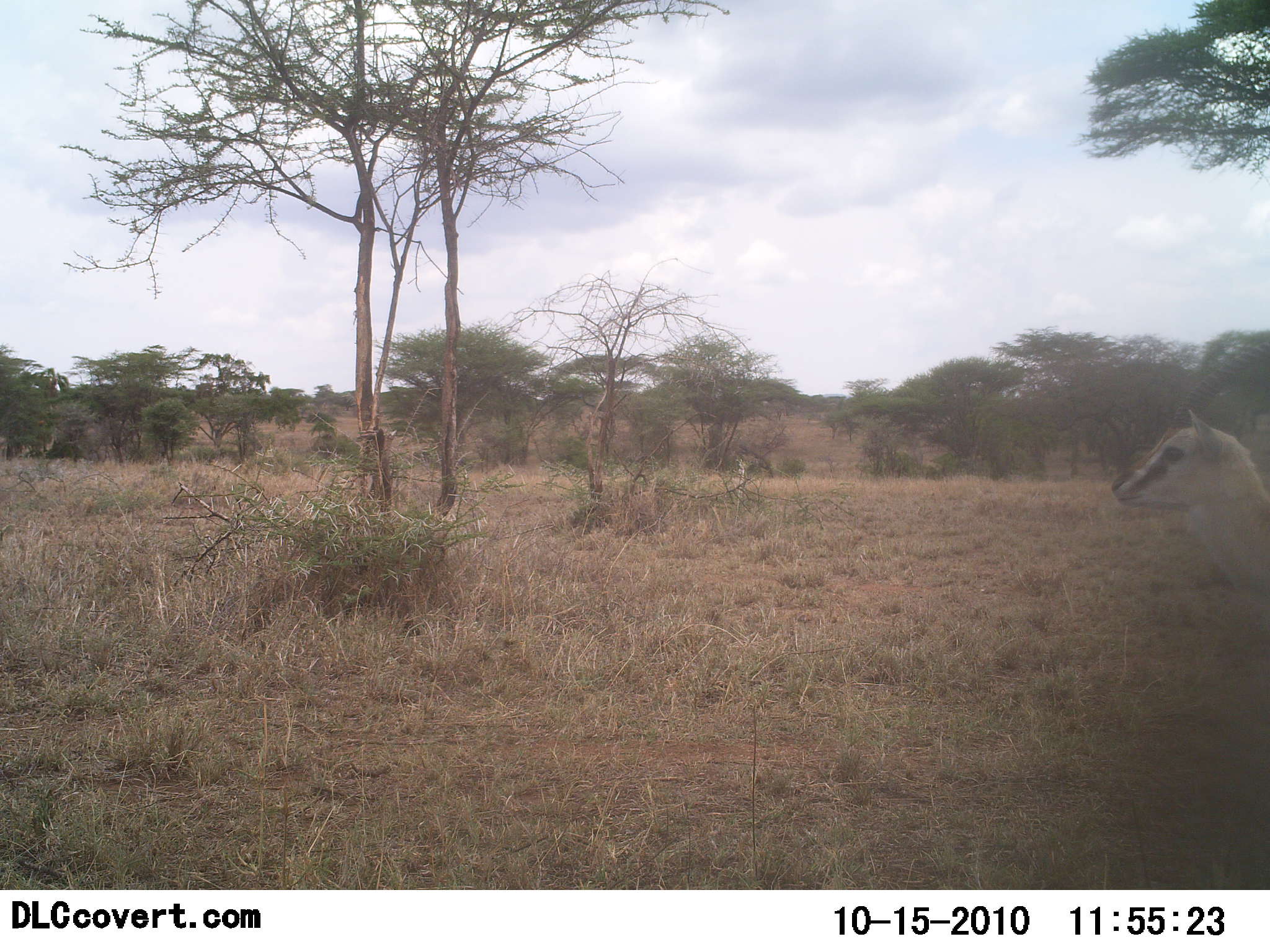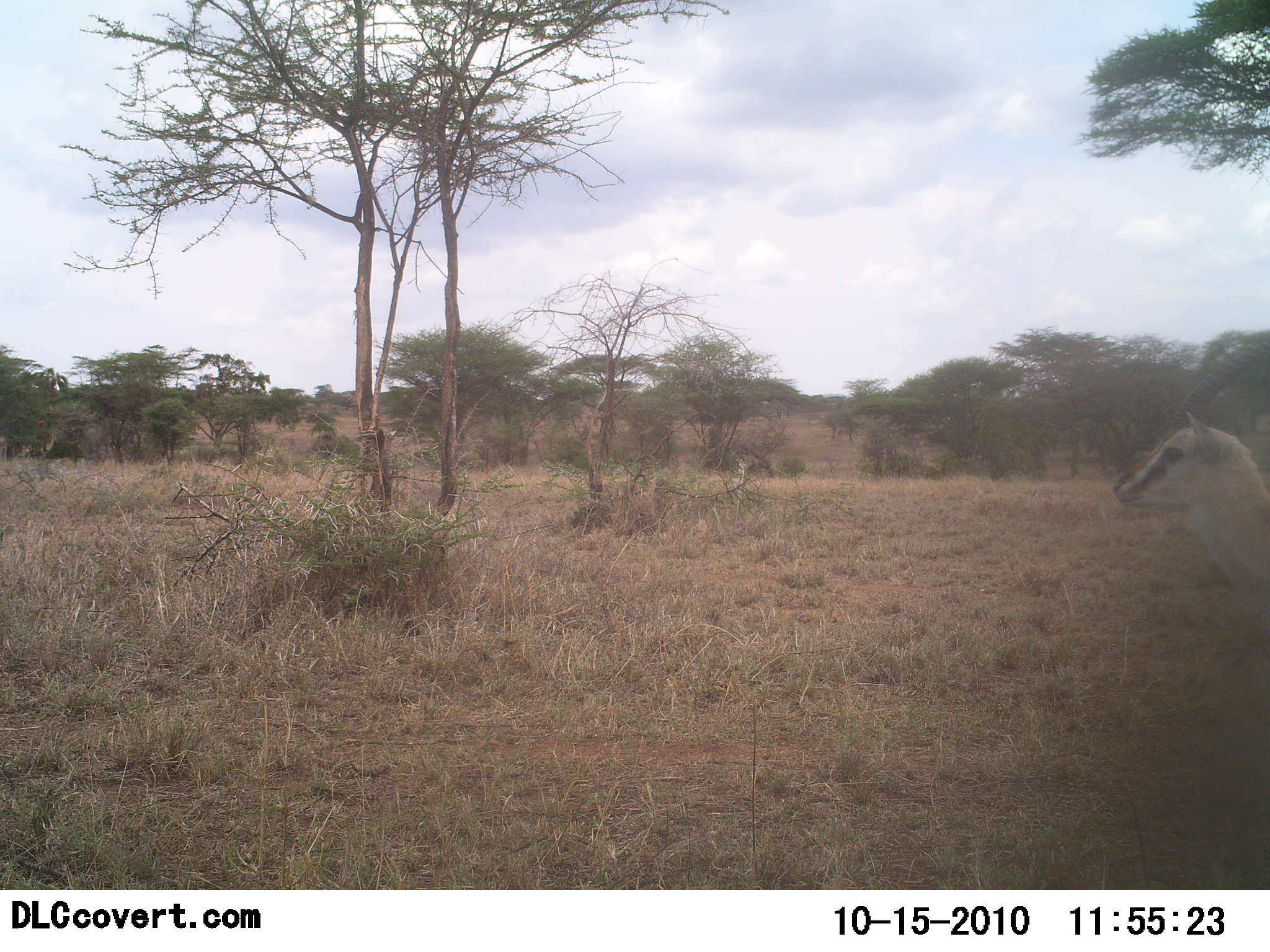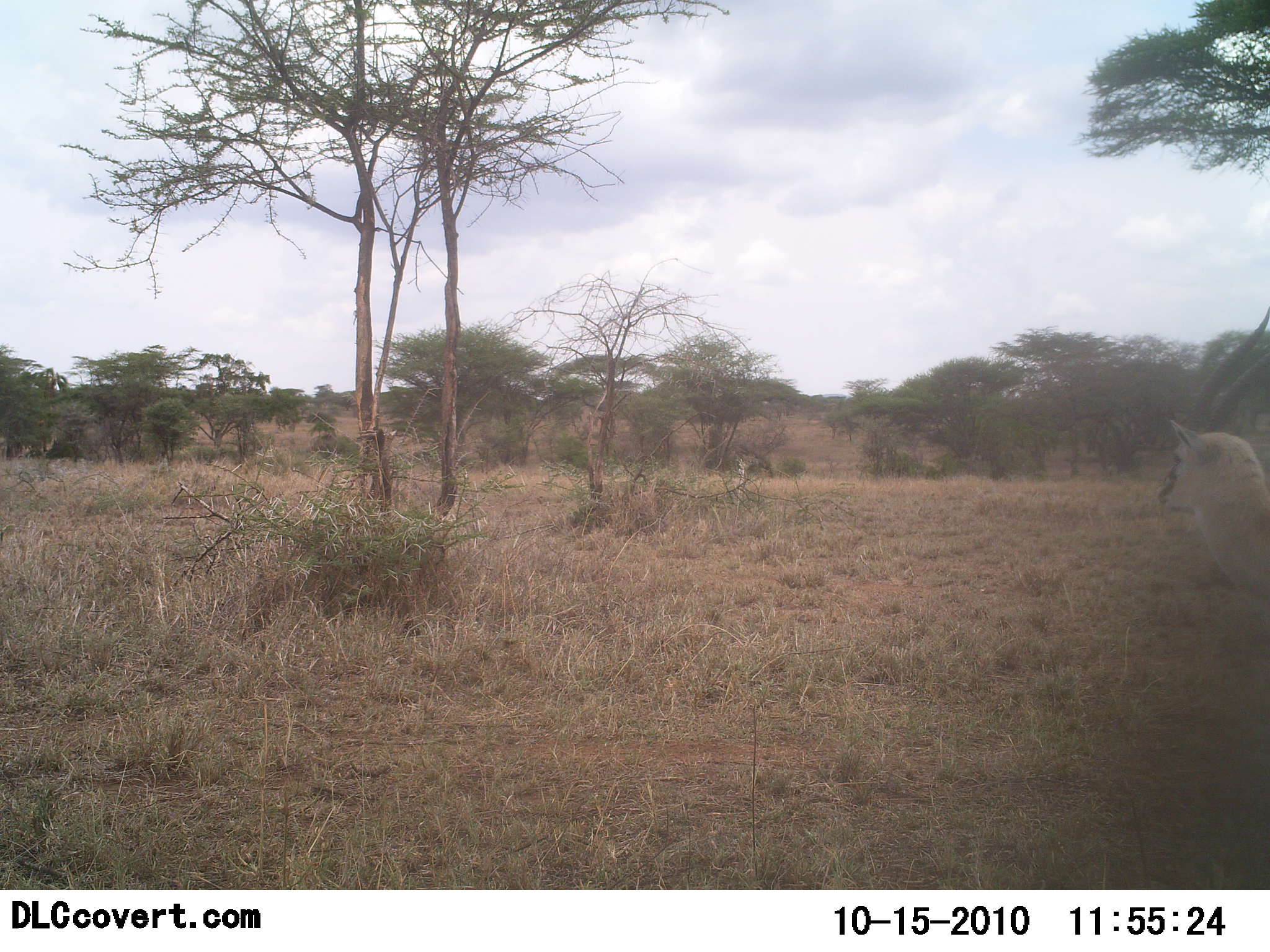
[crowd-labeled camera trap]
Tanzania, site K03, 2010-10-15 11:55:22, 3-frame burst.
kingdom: Animalia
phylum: Chordata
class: Mammalia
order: Artiodactyla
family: Bovidae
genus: Eudorcas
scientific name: Eudorcas thomsonii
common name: thomson's gazelle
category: gazellethomsons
Gazellethomsons (thomson's gazelle) (Eudorcas thomsonii), count 1. Behavior (volunteer vote fractions): standing 100%, resting 0%, moving 0%, interacting 0%. Young present (vote fraction): 0%. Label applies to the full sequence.